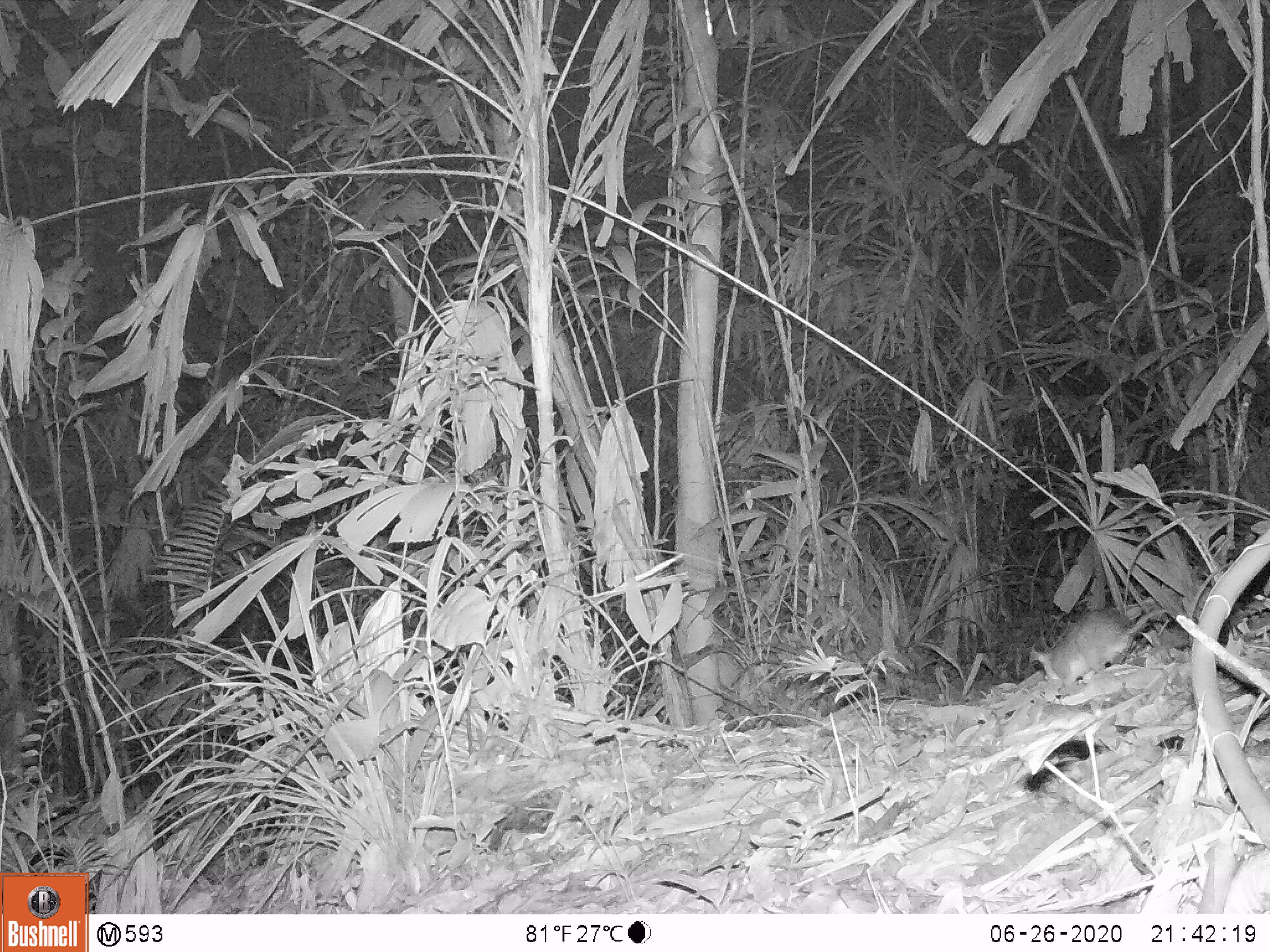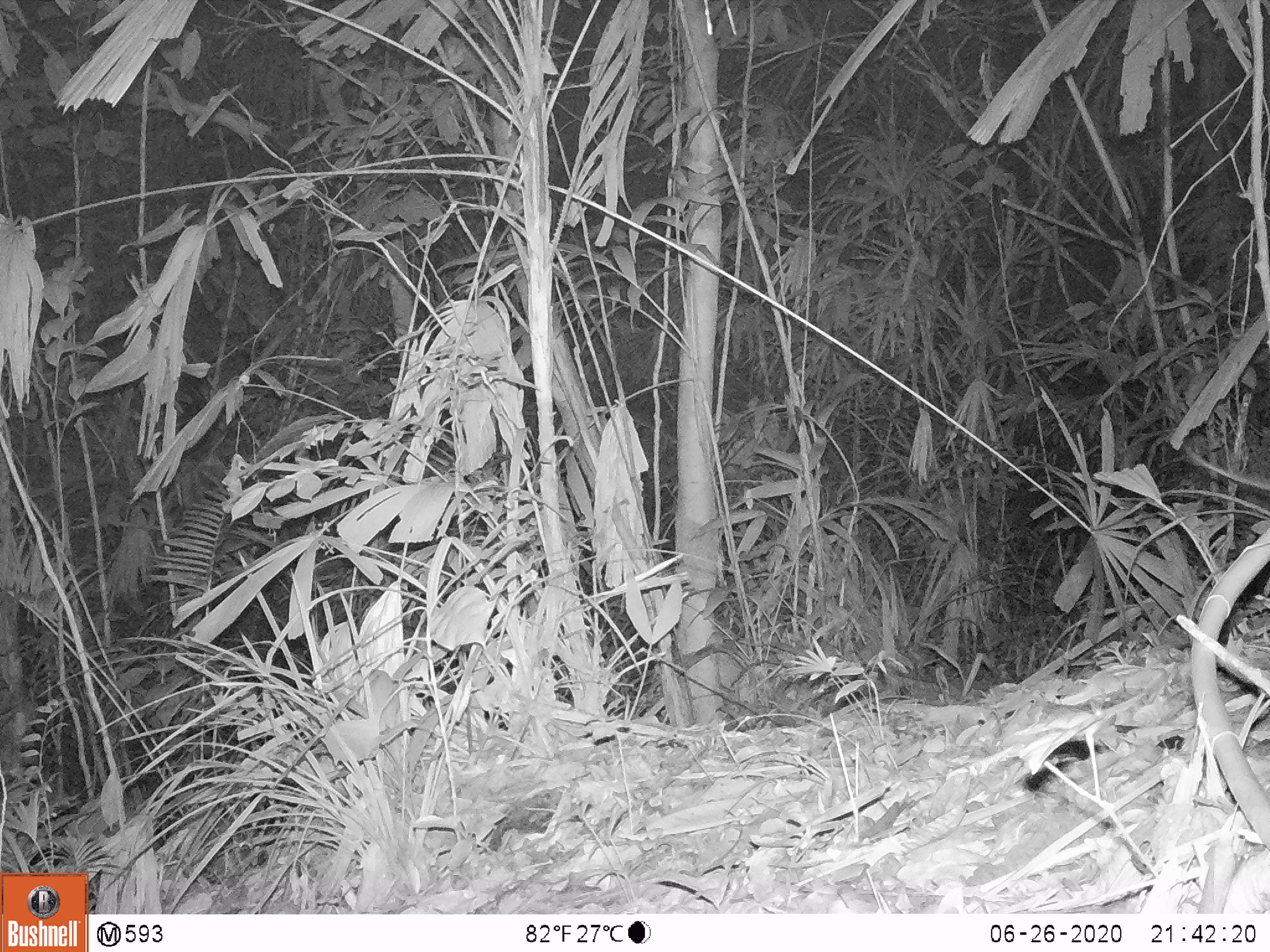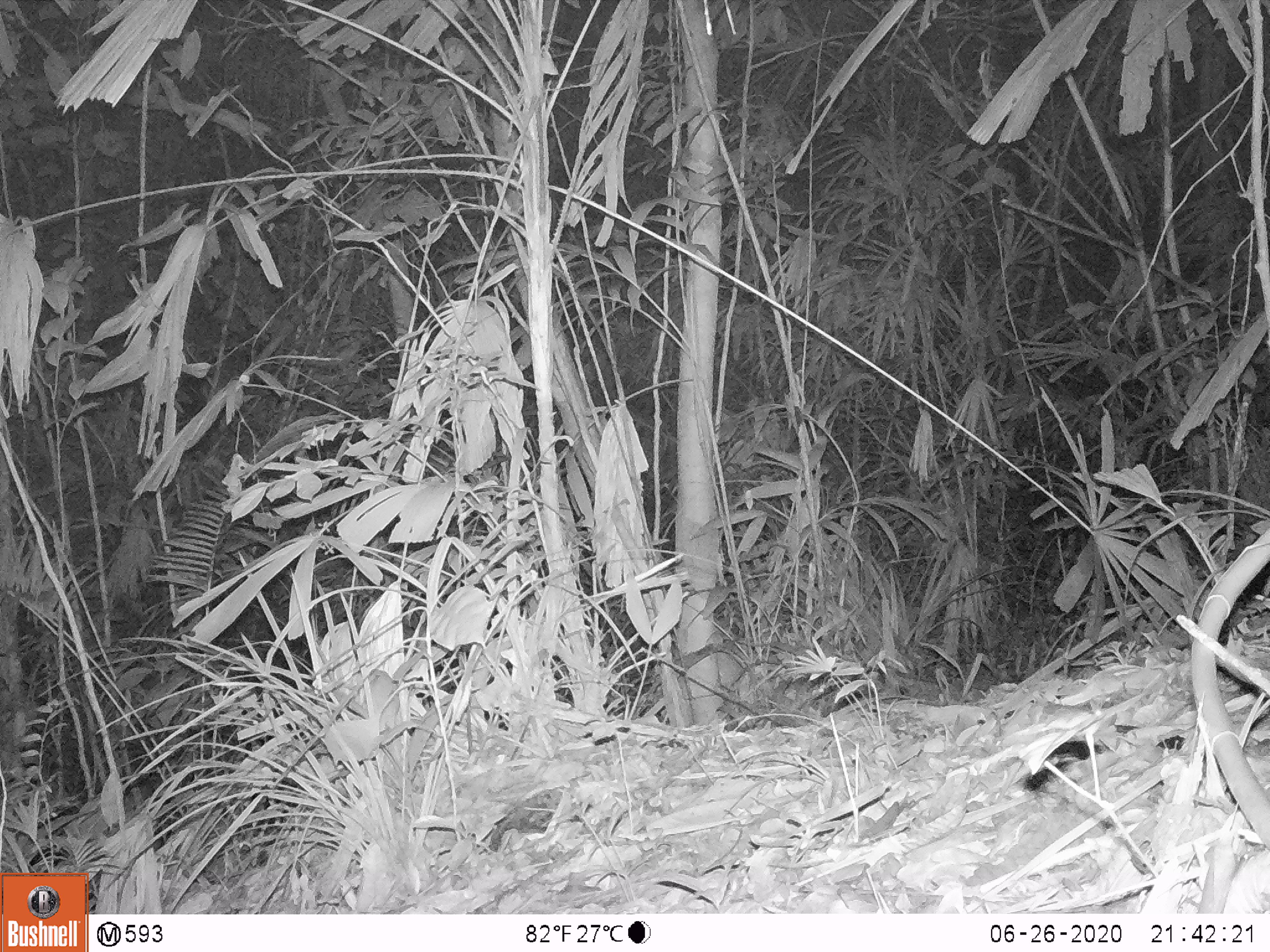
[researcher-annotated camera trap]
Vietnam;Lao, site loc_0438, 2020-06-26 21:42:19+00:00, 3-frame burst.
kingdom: Animalia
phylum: Chordata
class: Mammalia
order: Rodentia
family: Muridae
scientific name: Muridae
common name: old-world mice and rats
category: unidentified murid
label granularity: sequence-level